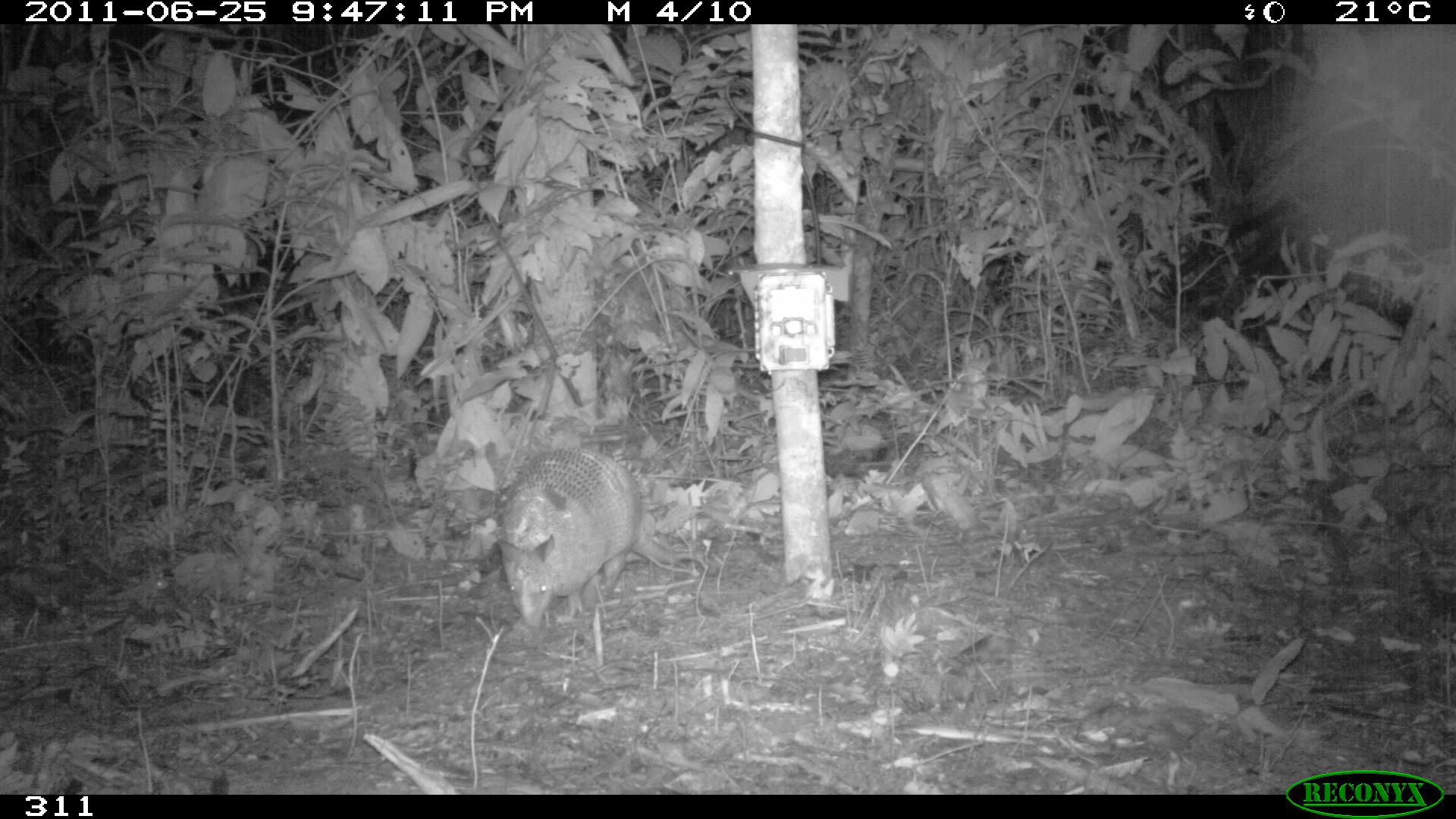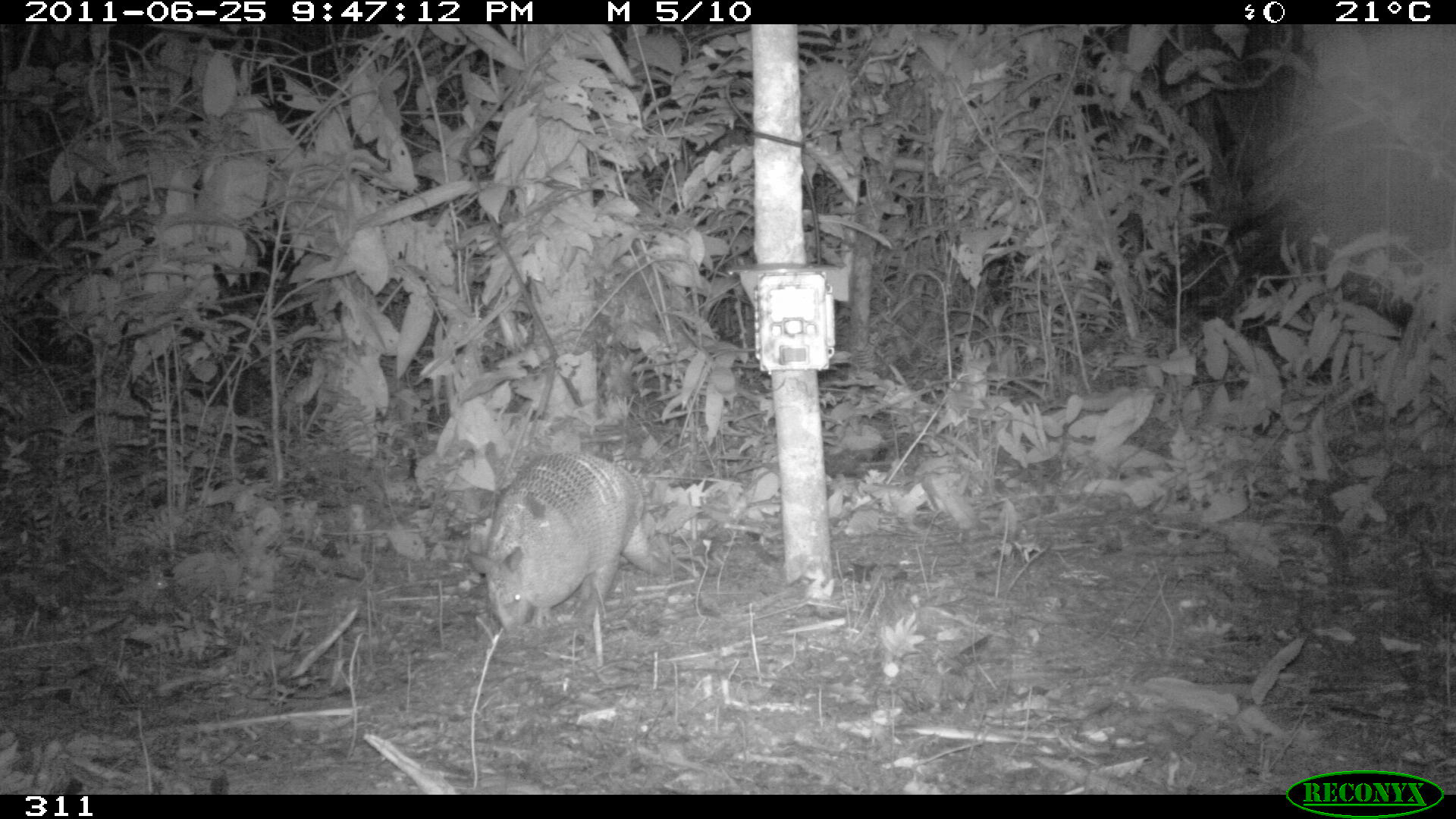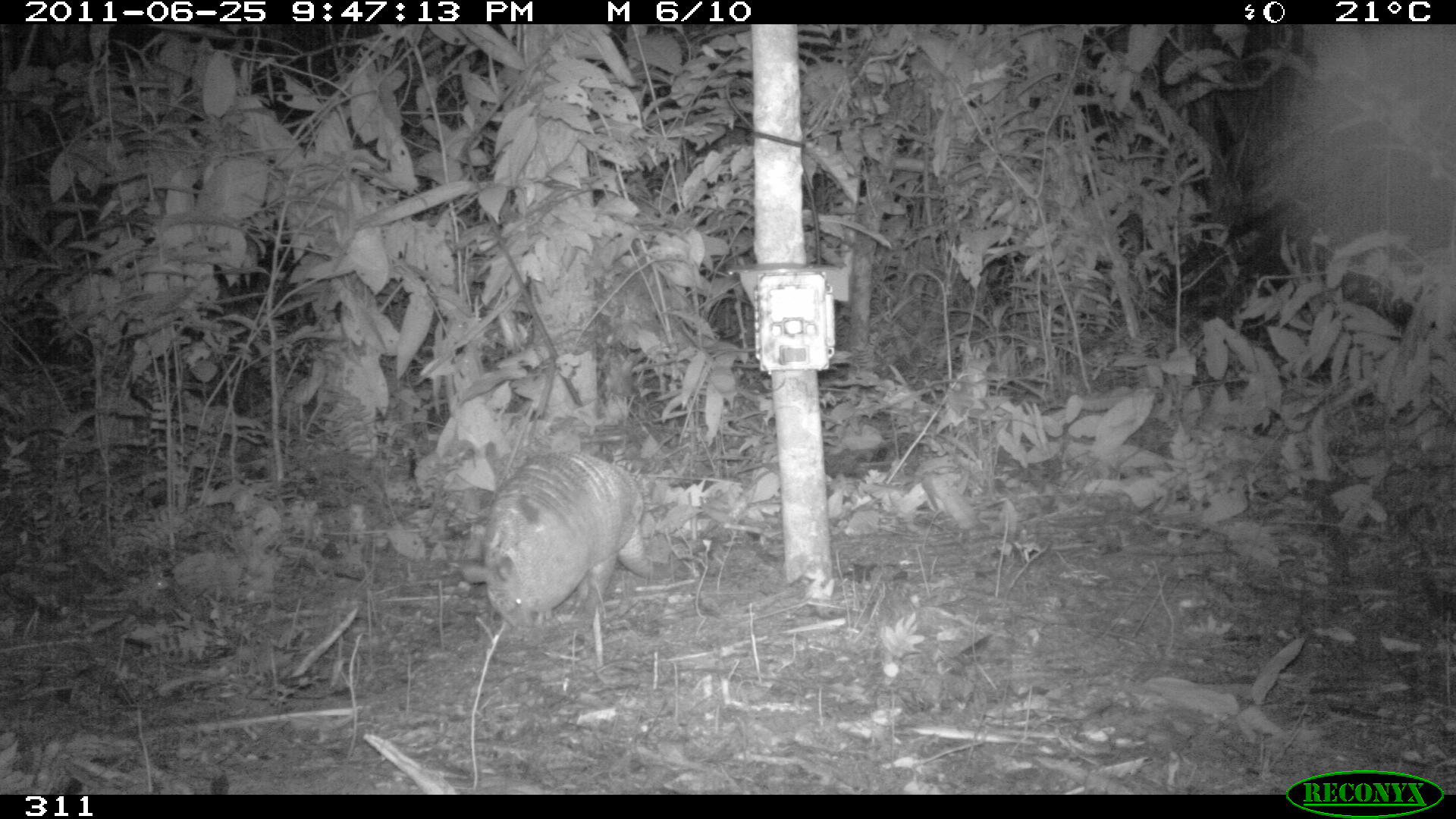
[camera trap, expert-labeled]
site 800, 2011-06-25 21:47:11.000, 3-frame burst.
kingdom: Animalia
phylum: Chordata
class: Mammalia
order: Cingulata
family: Dasypodidae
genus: Dasypus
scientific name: Dasypus novemcinctus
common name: nine-banded armadillo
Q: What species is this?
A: Dasypus novemcinctus (nine-banded armadillo).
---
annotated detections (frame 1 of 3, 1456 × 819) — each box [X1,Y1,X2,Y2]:
dasypus novemcinctus: [497,447,703,630]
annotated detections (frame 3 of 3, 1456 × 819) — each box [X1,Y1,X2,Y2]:
dasypus novemcinctus: [459,448,680,628]